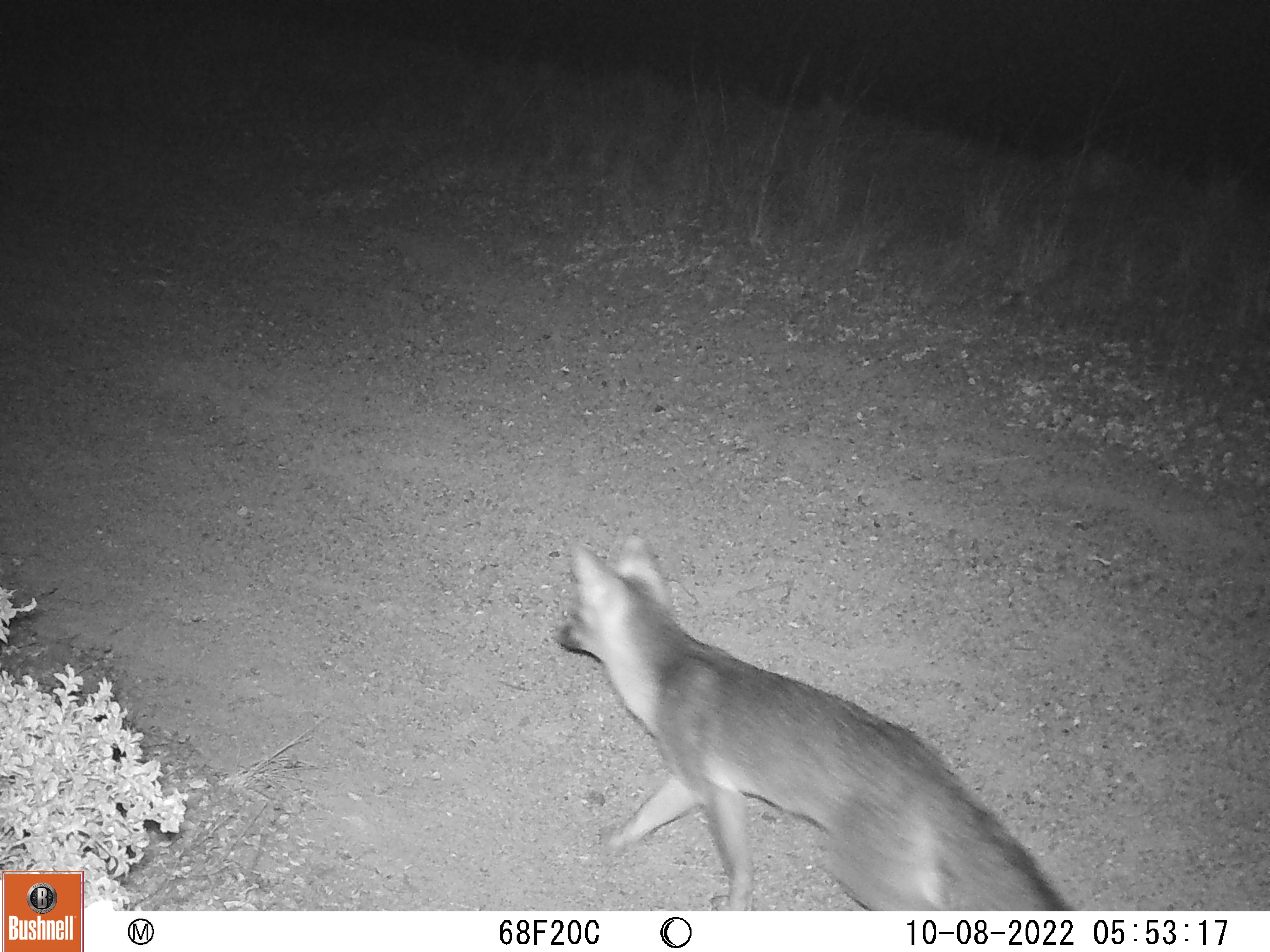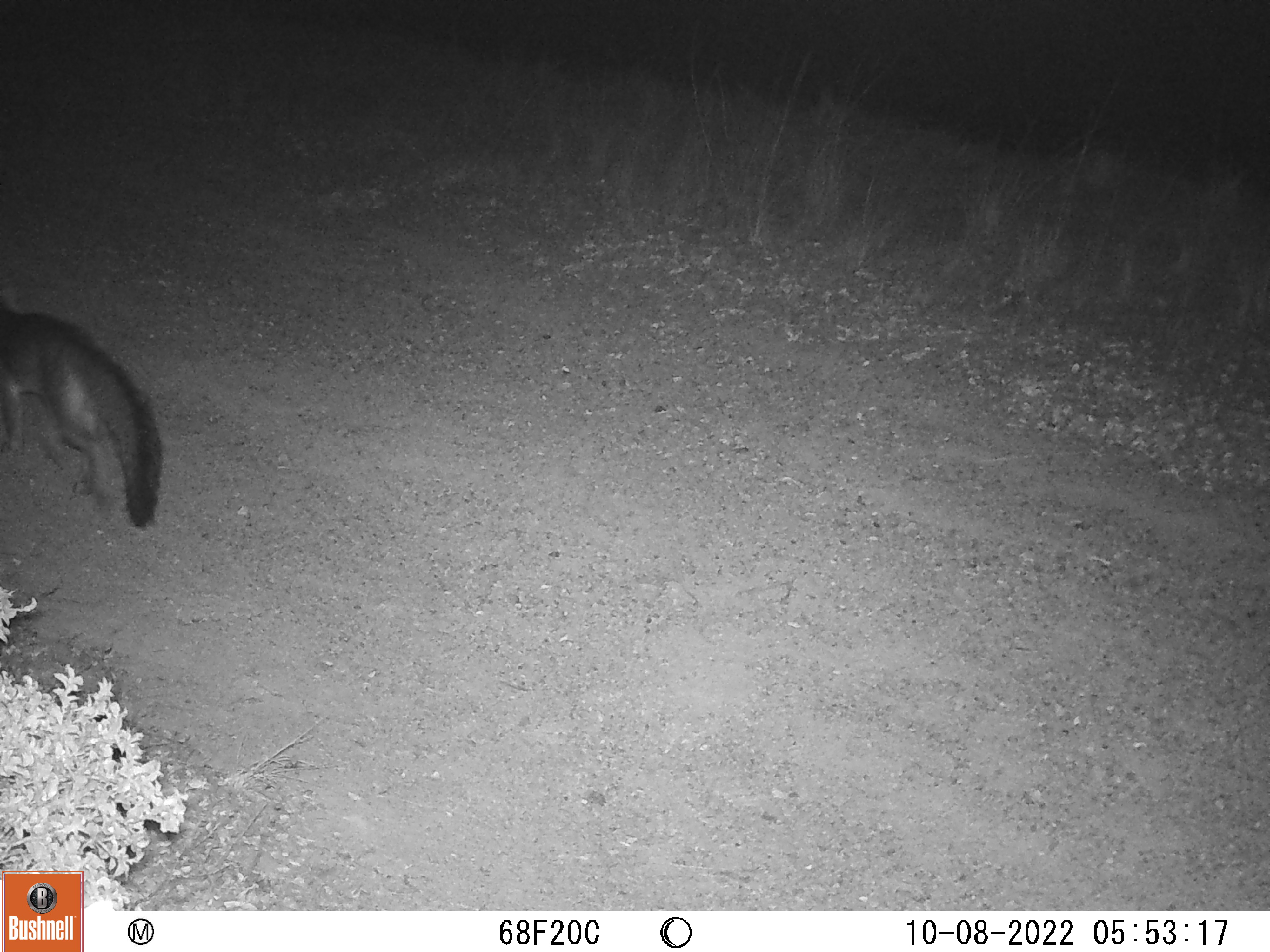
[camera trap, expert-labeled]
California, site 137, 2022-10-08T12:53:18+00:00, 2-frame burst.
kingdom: Animalia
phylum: Chordata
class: Mammalia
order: Carnivora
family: Canidae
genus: Urocyon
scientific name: Urocyon cinereoargenteus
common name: gray fox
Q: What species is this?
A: Gray fox (Urocyon cinereoargenteus).